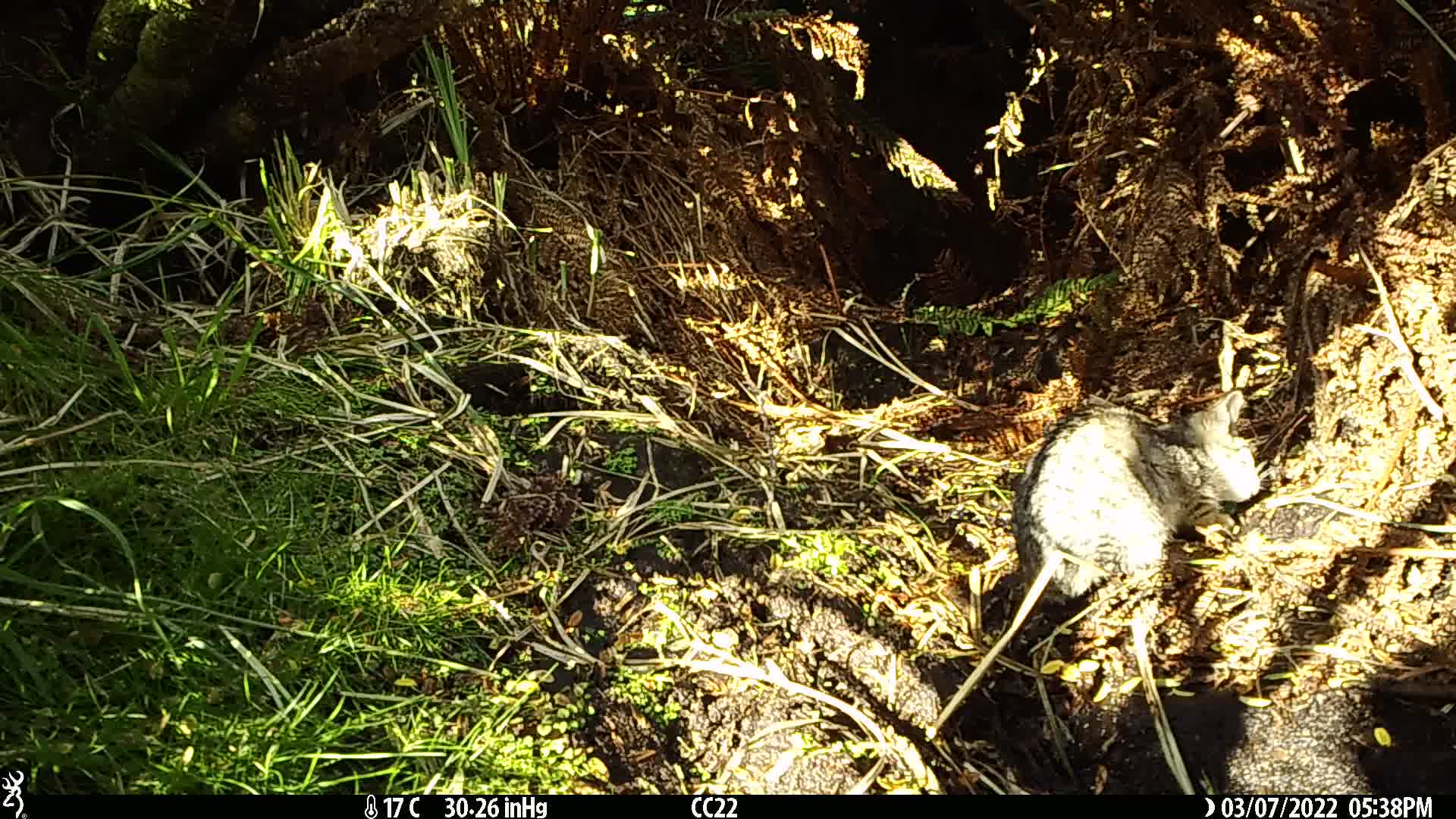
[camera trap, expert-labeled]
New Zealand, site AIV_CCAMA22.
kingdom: Animalia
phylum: Chordata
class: Mammalia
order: Carnivora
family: Felidae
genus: Felis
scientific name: Felis catus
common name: domestic cat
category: cat